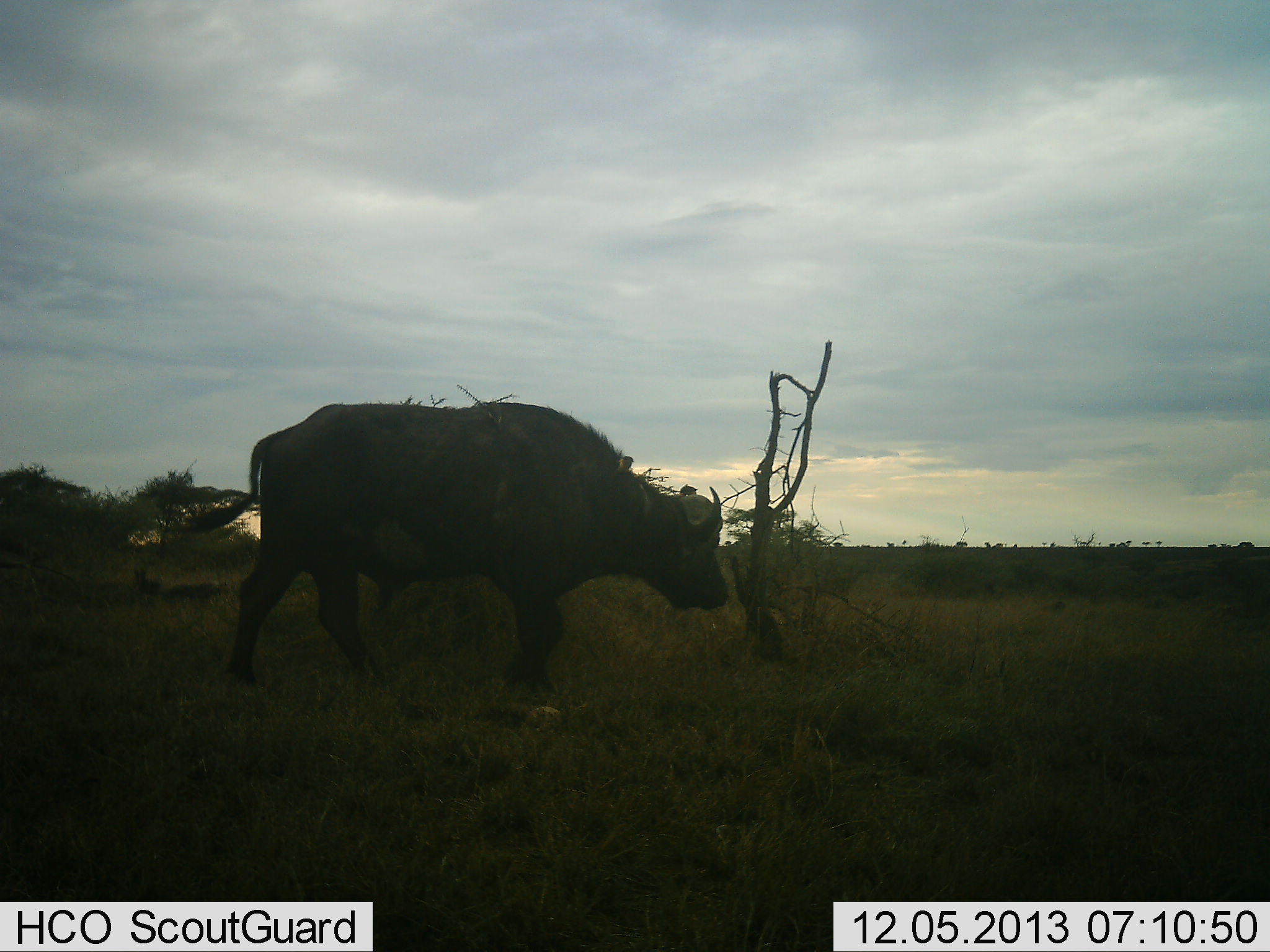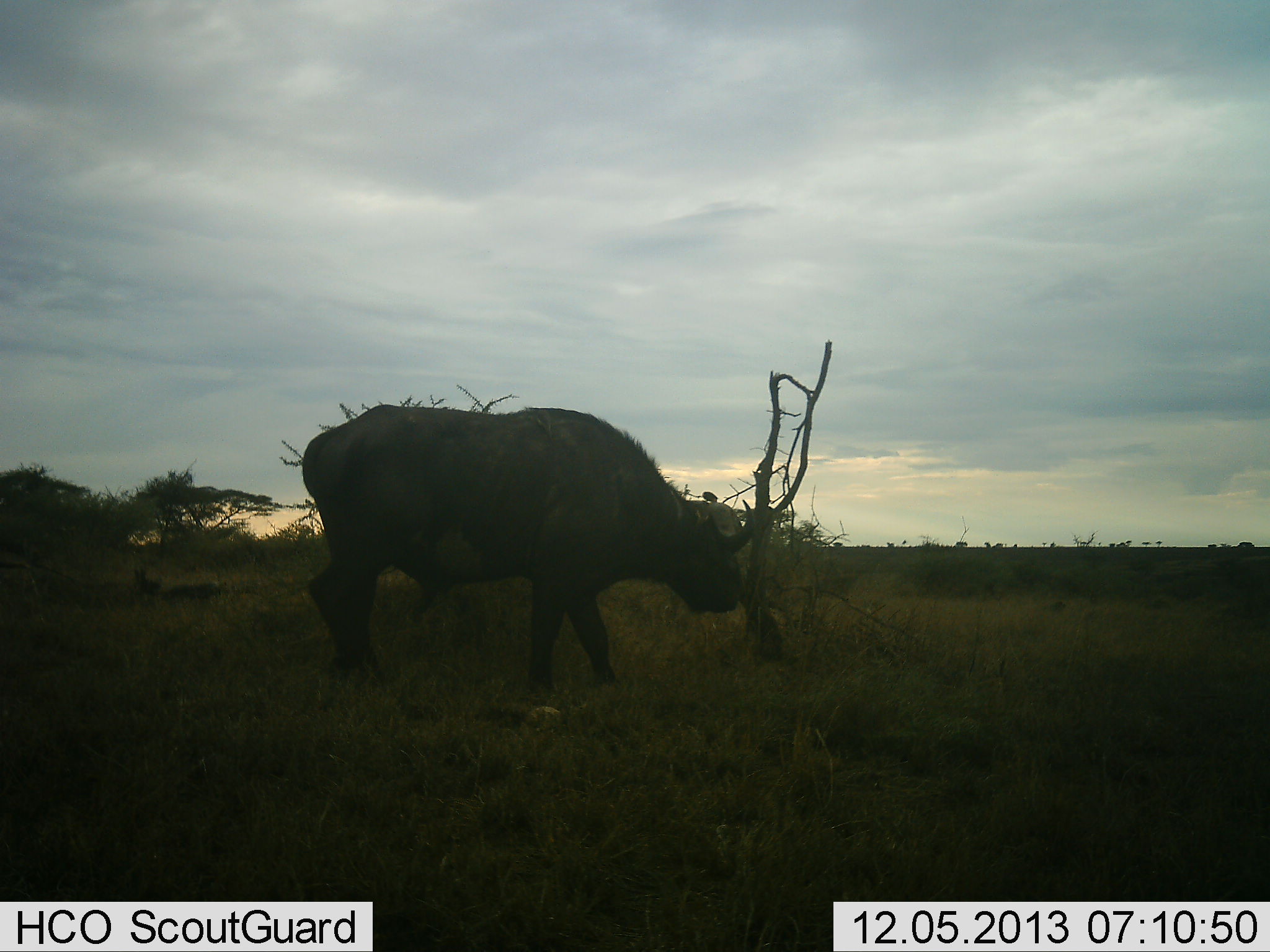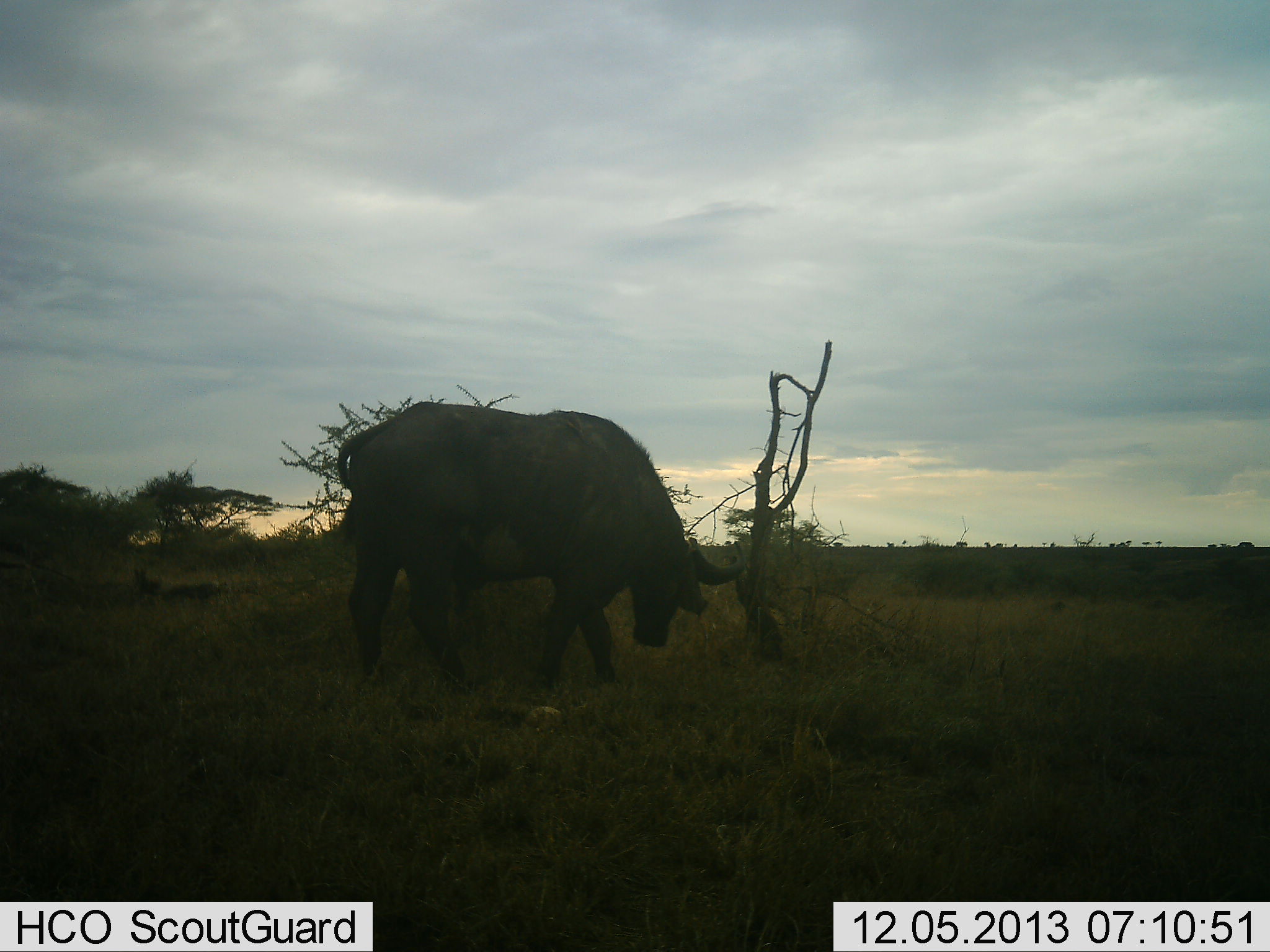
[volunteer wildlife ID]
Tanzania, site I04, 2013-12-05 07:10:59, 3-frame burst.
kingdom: Animalia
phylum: Chordata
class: Mammalia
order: Artiodactyla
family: Bovidae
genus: Syncerus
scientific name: Syncerus caffer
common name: cape buffalo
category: buffalo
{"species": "buffalo (cape buffalo) (Syncerus caffer)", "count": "1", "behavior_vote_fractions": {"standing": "30%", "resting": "0%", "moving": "50%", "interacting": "0%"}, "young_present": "0%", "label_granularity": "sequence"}